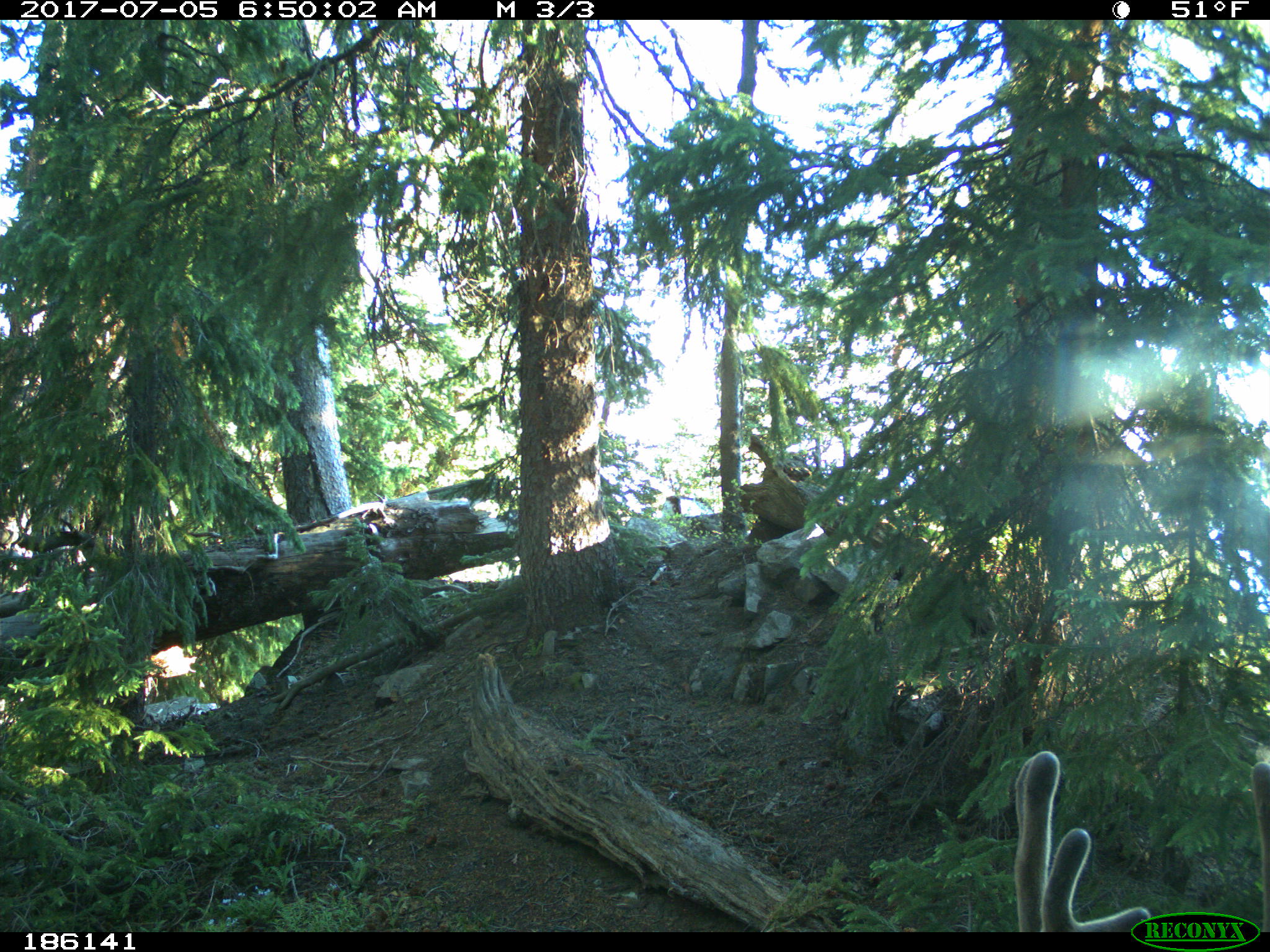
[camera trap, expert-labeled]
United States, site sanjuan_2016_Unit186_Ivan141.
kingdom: Animalia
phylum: Chordata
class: Mammalia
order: Artiodactyla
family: Cervidae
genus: Odocoileus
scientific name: Odocoileus hemionus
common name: mule deer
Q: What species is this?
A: Odocoileus hemionus (mule deer).